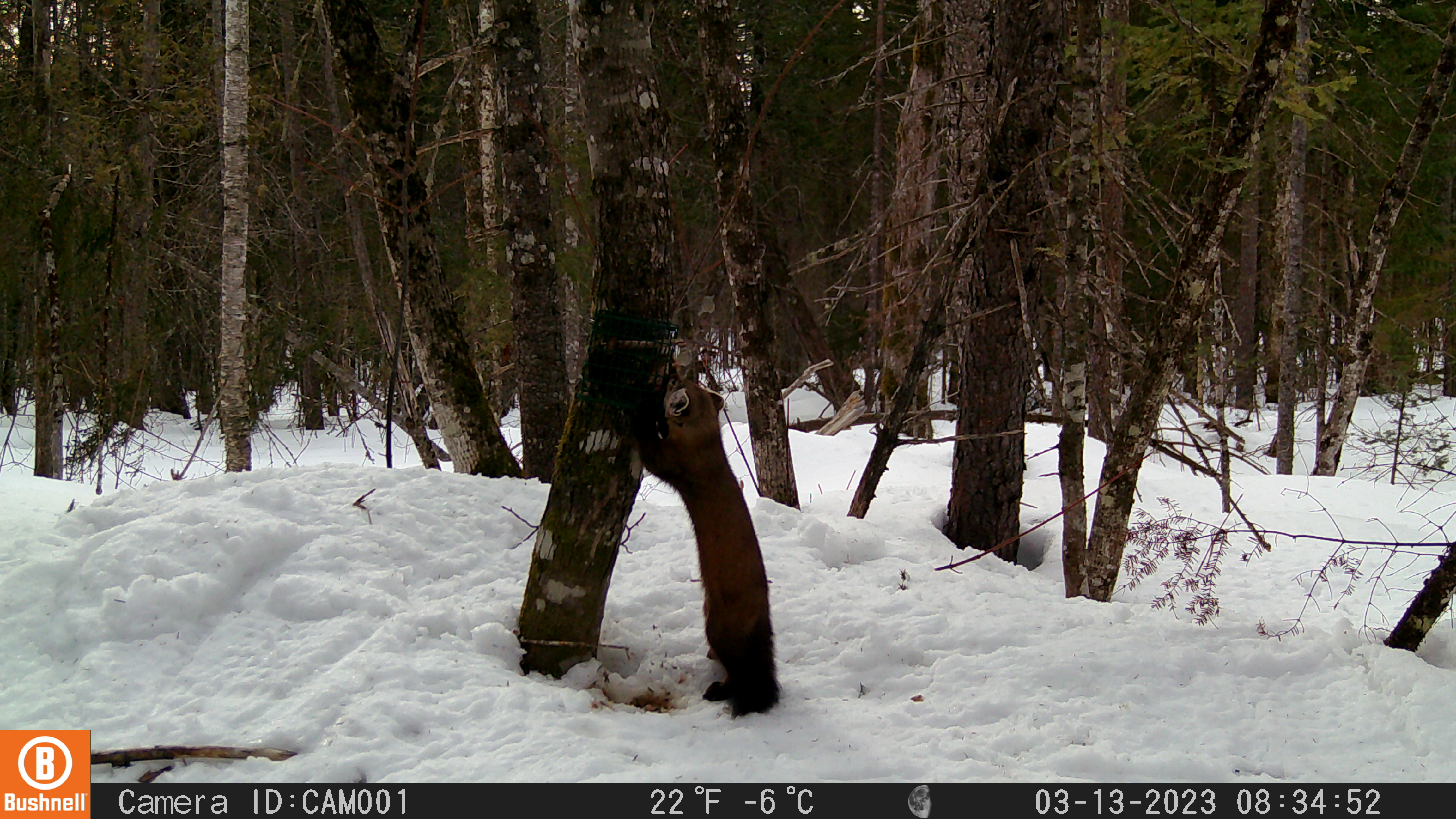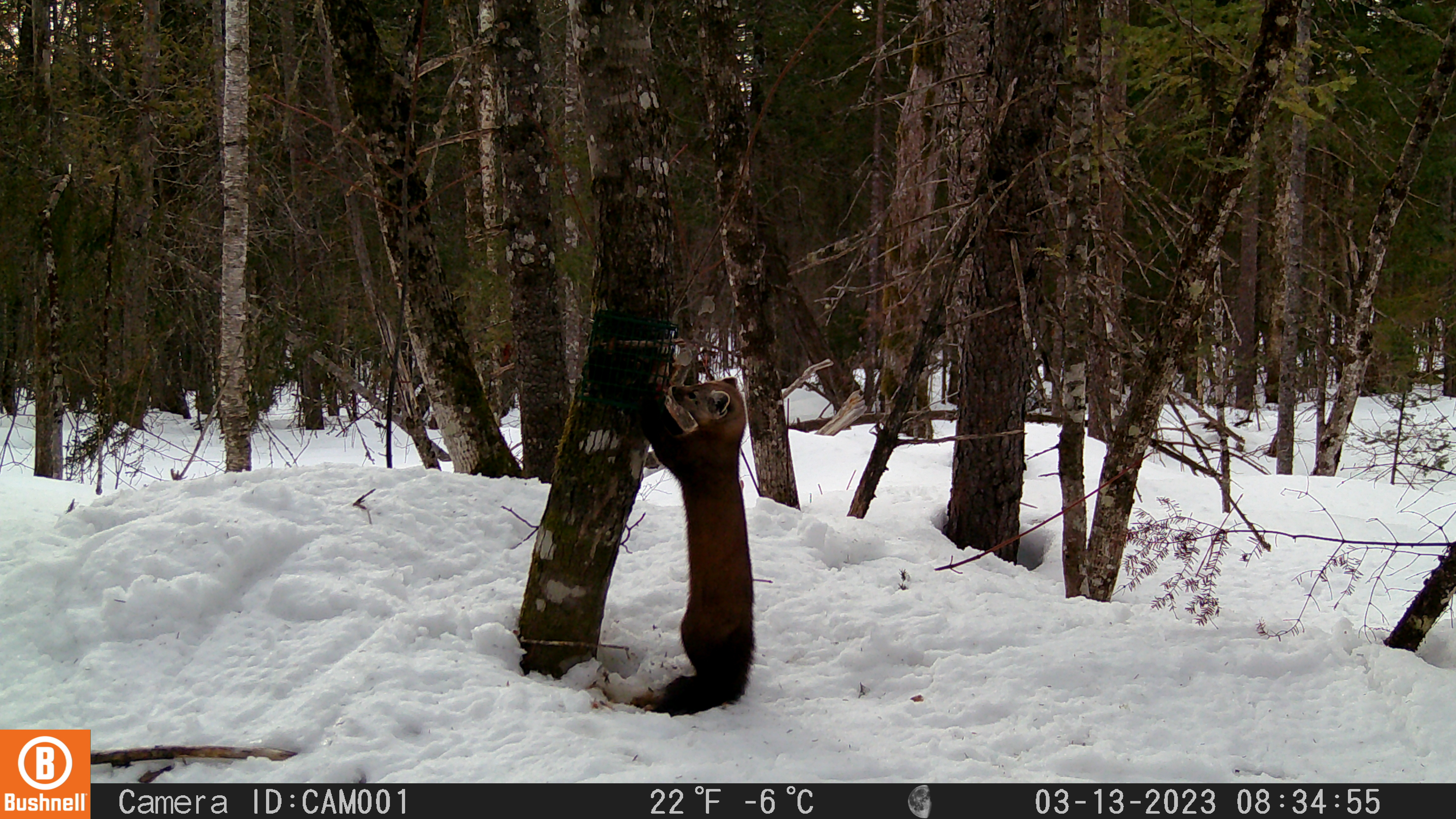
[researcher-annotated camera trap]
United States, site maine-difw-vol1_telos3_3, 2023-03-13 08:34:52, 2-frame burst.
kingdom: Animalia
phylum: Chordata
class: Mammalia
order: Carnivora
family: Mustelidae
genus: Martes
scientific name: Martes americana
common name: american marten